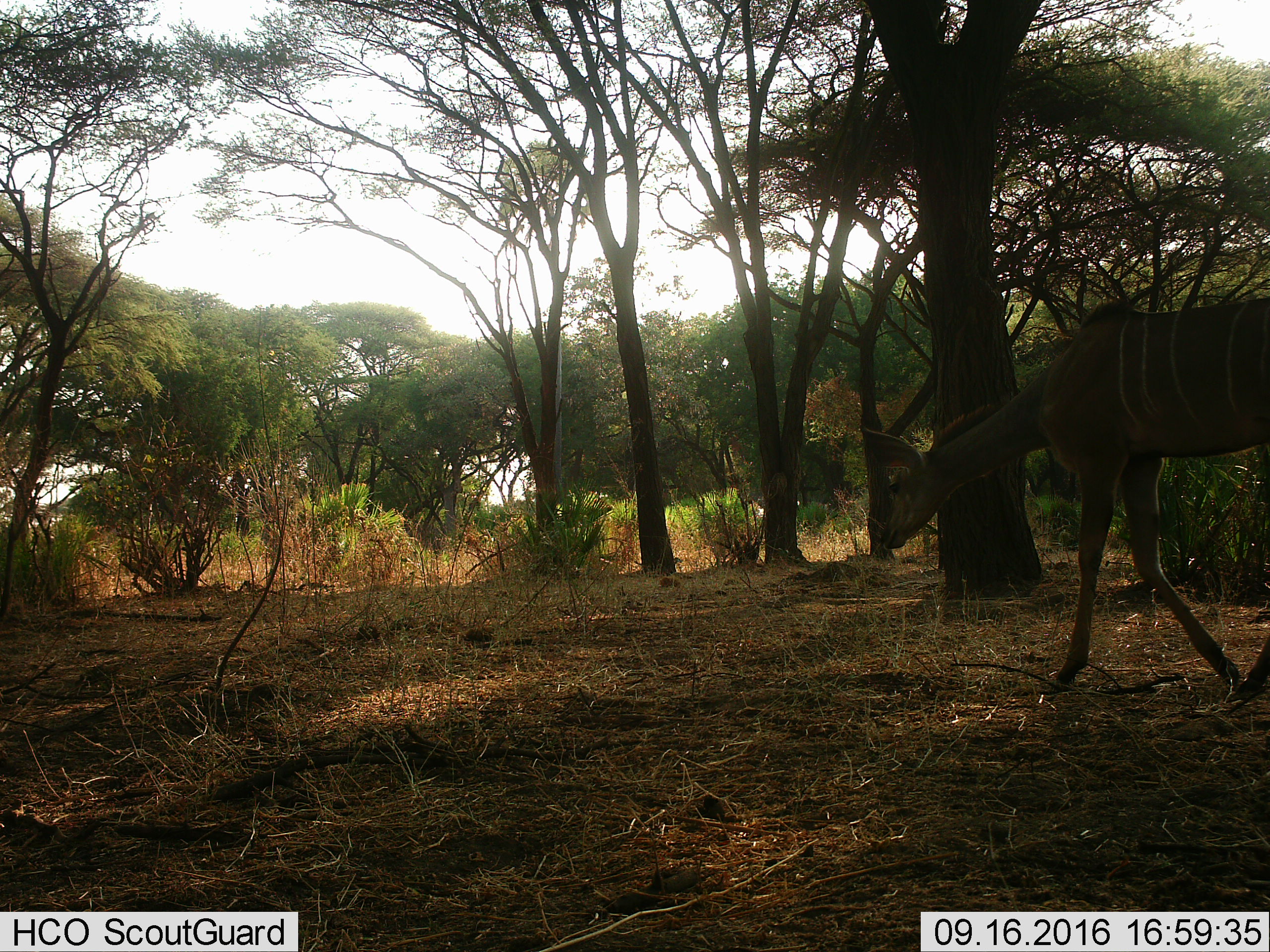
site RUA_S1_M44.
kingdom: Animalia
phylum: Chordata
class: Mammalia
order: Artiodactyla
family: Bovidae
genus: Tragelaphus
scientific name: Tragelaphus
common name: kudu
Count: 1.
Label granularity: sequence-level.